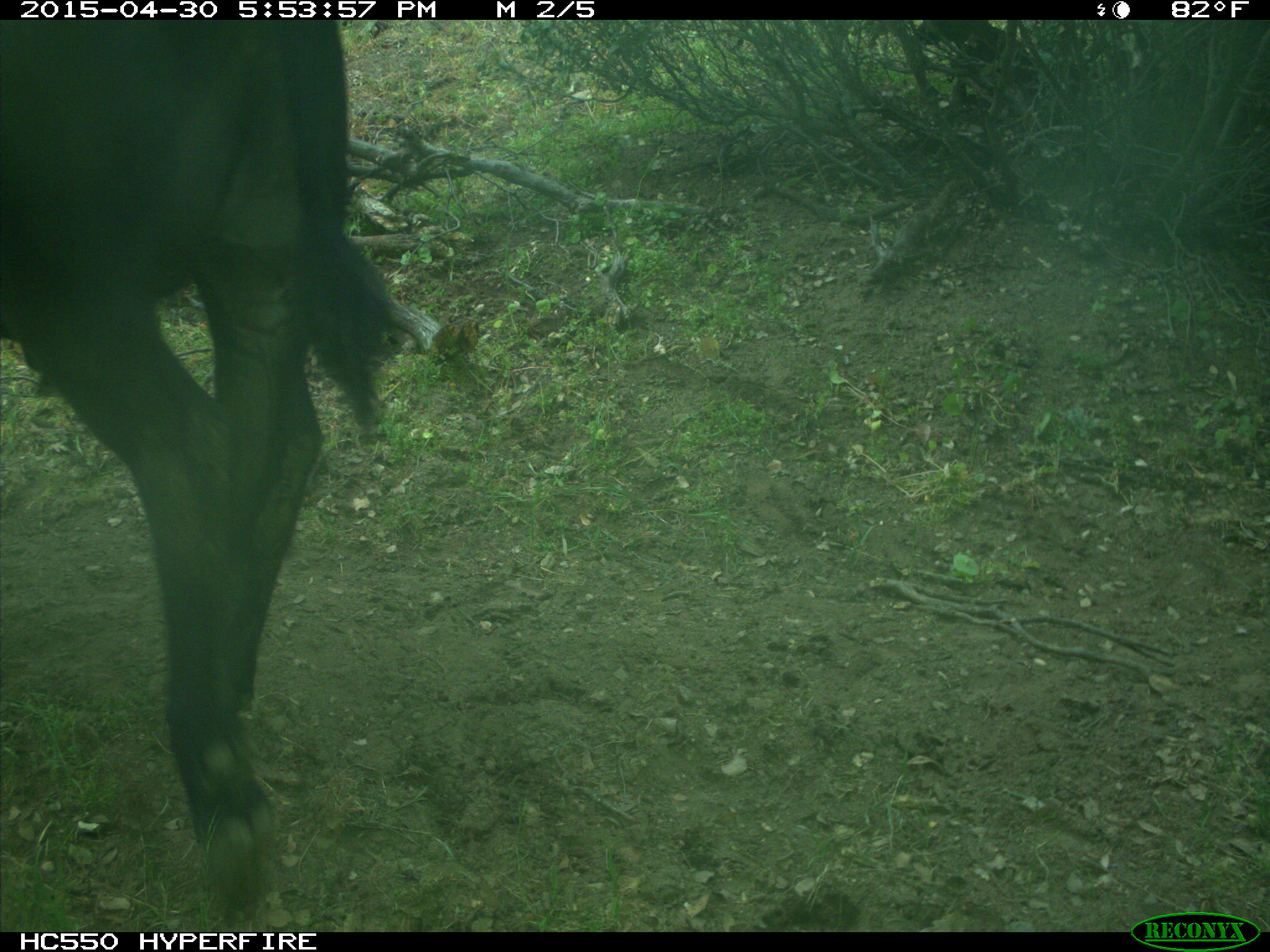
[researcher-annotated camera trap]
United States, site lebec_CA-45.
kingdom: Animalia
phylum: Chordata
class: Mammalia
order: Artiodactyla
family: Bovidae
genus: Bos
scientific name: Bos taurus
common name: domestic cow